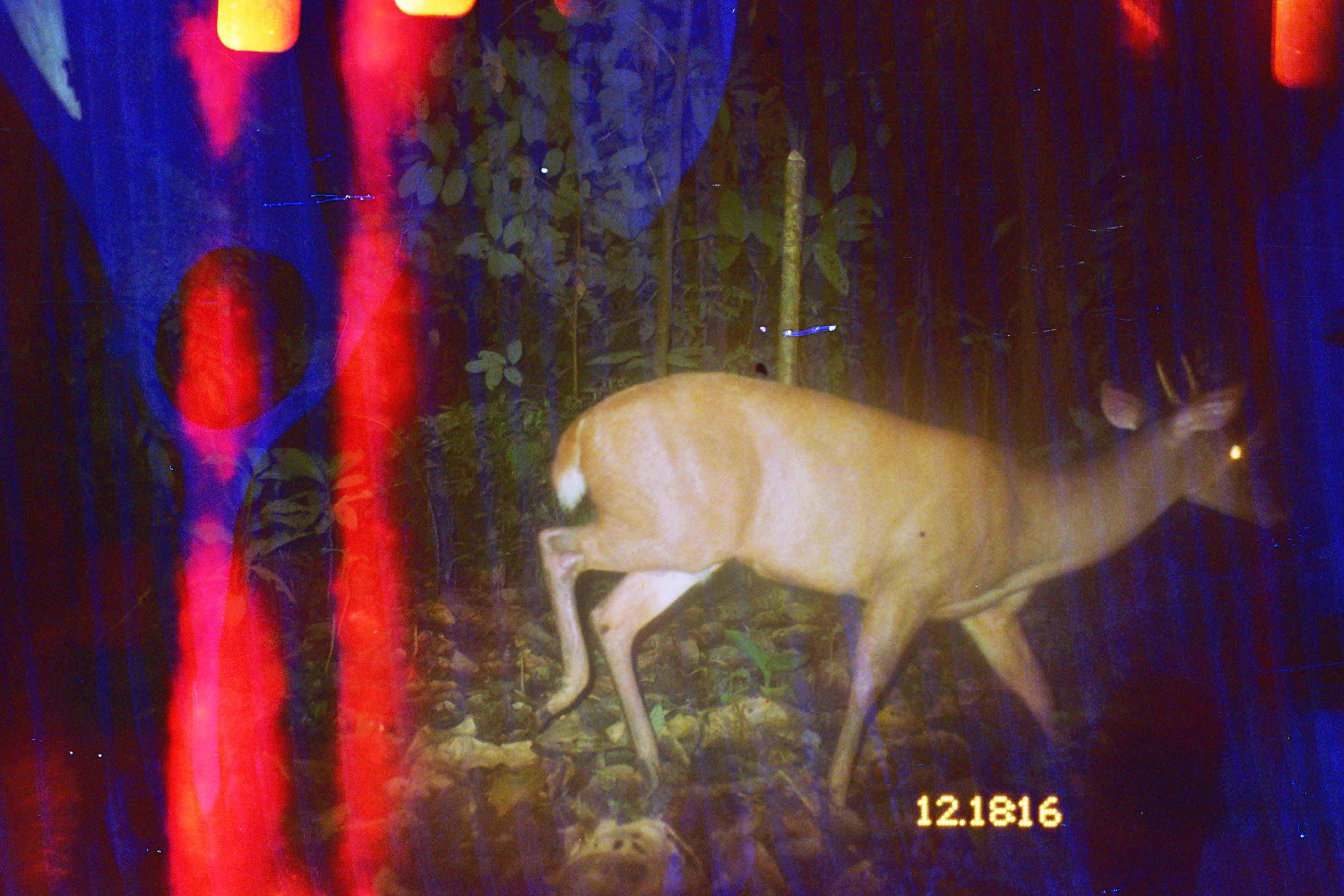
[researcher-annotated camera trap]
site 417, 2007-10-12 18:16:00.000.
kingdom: Animalia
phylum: Chordata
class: Mammalia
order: Artiodactyla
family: Cervidae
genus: Mazama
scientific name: Mazama americana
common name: red brocket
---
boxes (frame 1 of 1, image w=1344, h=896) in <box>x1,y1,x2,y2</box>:
mazama americana: <box>529,369,1290,836</box>